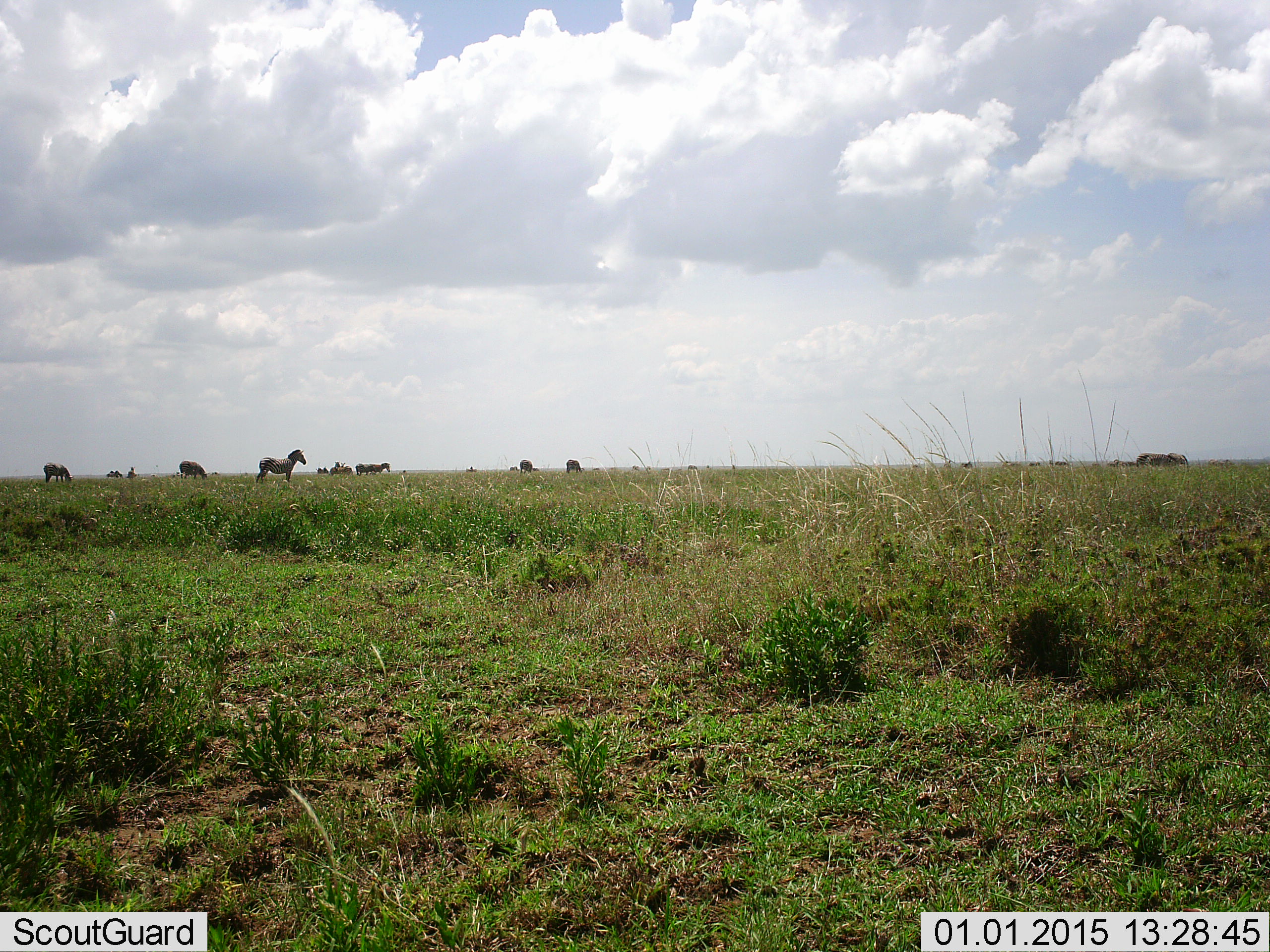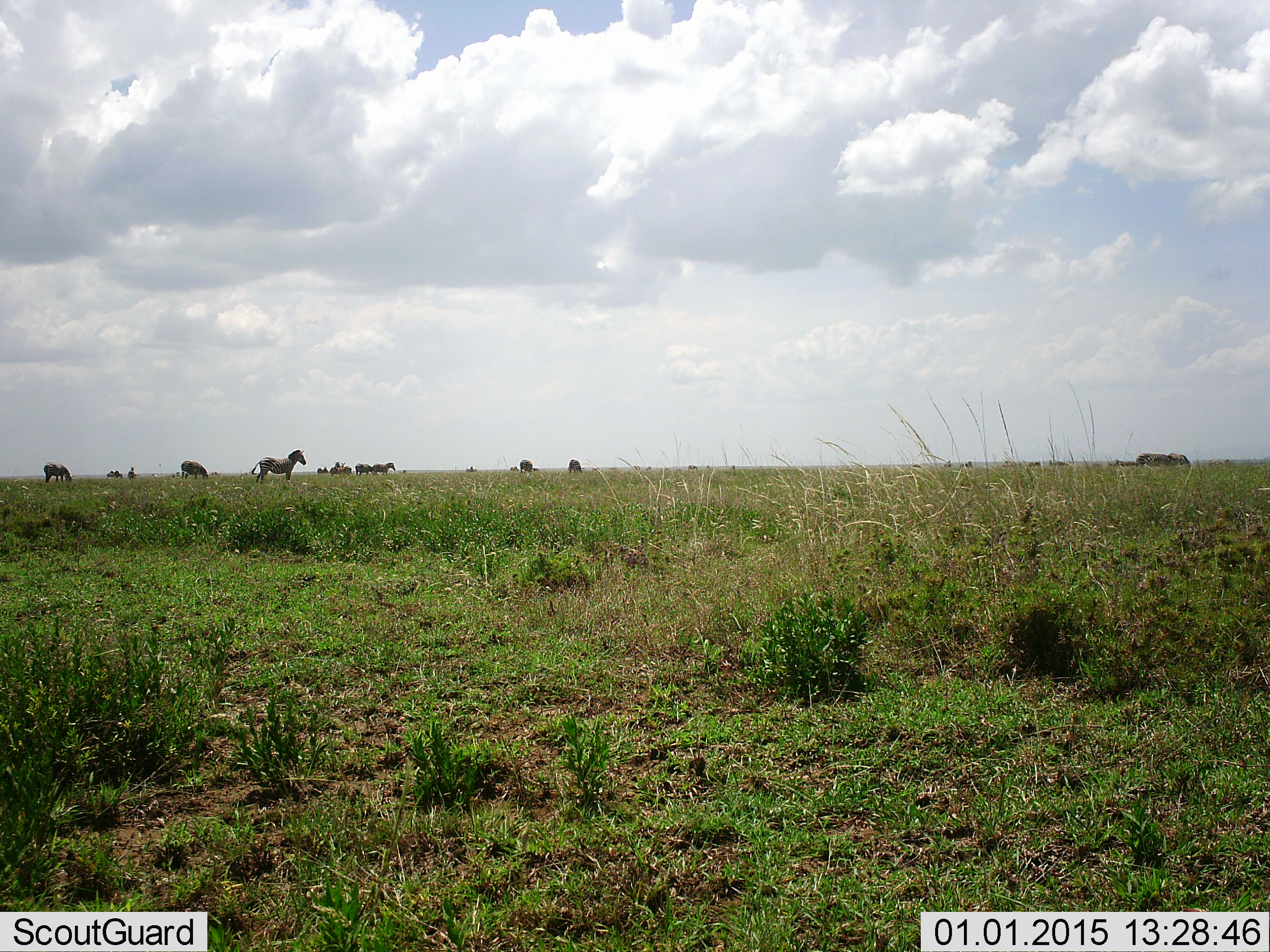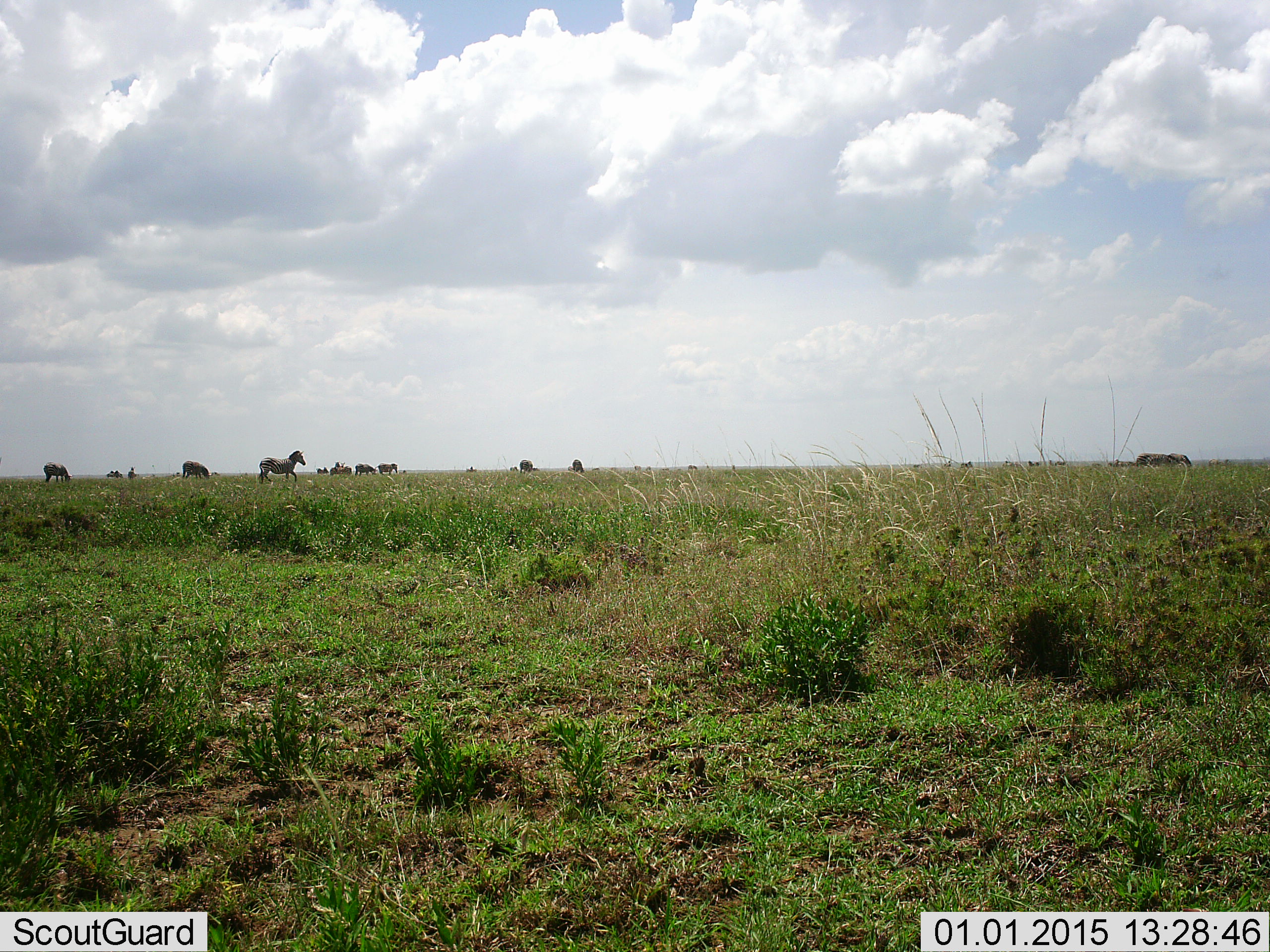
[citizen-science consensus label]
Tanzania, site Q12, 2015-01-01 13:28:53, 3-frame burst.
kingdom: Animalia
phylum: Chordata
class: Mammalia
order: Perissodactyla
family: Equidae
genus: Equus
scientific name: Equus quagga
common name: plains zebra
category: zebra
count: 11-50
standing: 82%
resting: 0%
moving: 27%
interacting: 0%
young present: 0%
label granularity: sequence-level